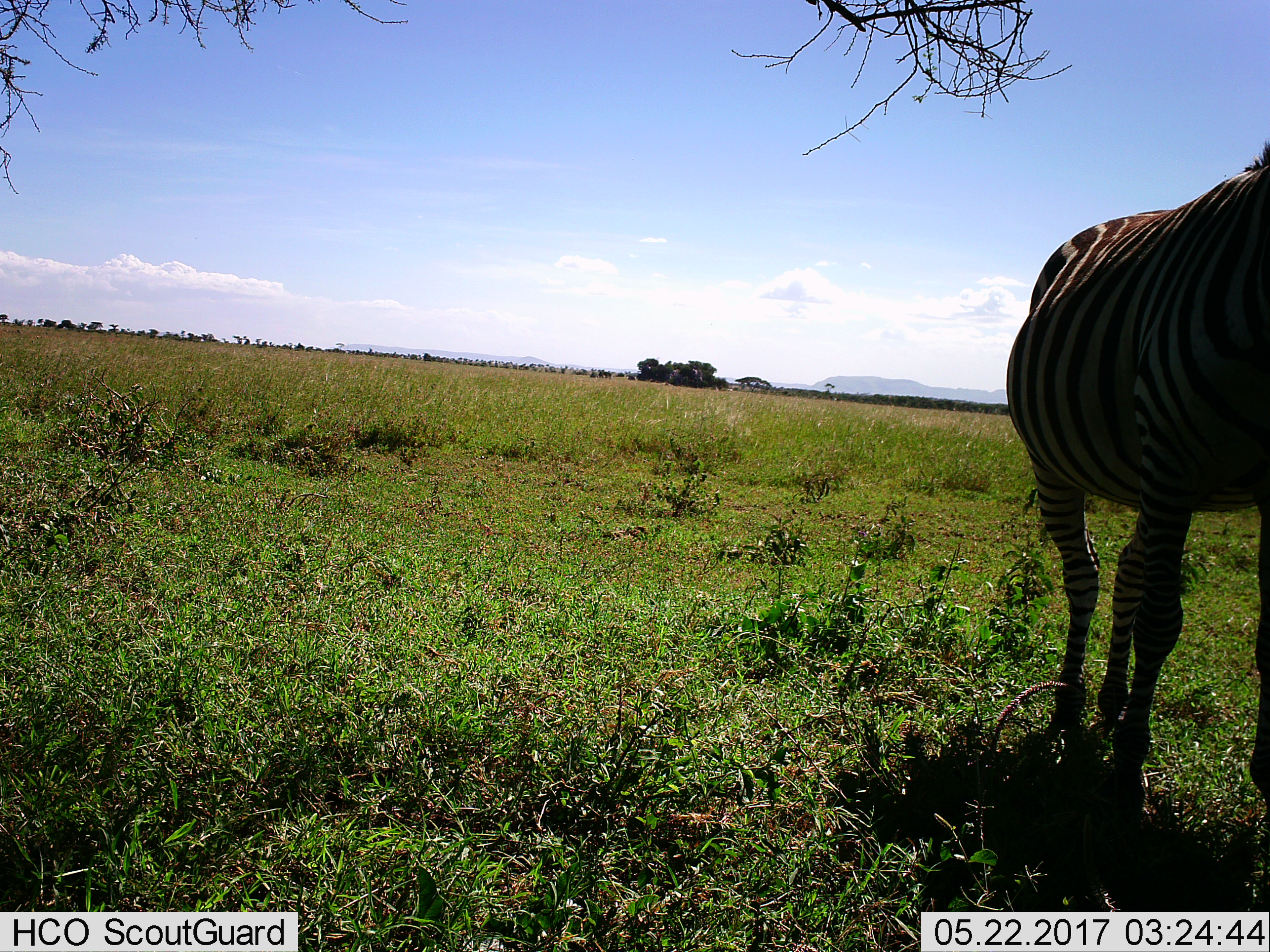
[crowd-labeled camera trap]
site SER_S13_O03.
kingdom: Animalia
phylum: Chordata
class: Mammalia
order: Perissodactyla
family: Equidae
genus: Equus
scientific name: Equus quagga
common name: plains zebra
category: zebraplains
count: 1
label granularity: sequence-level